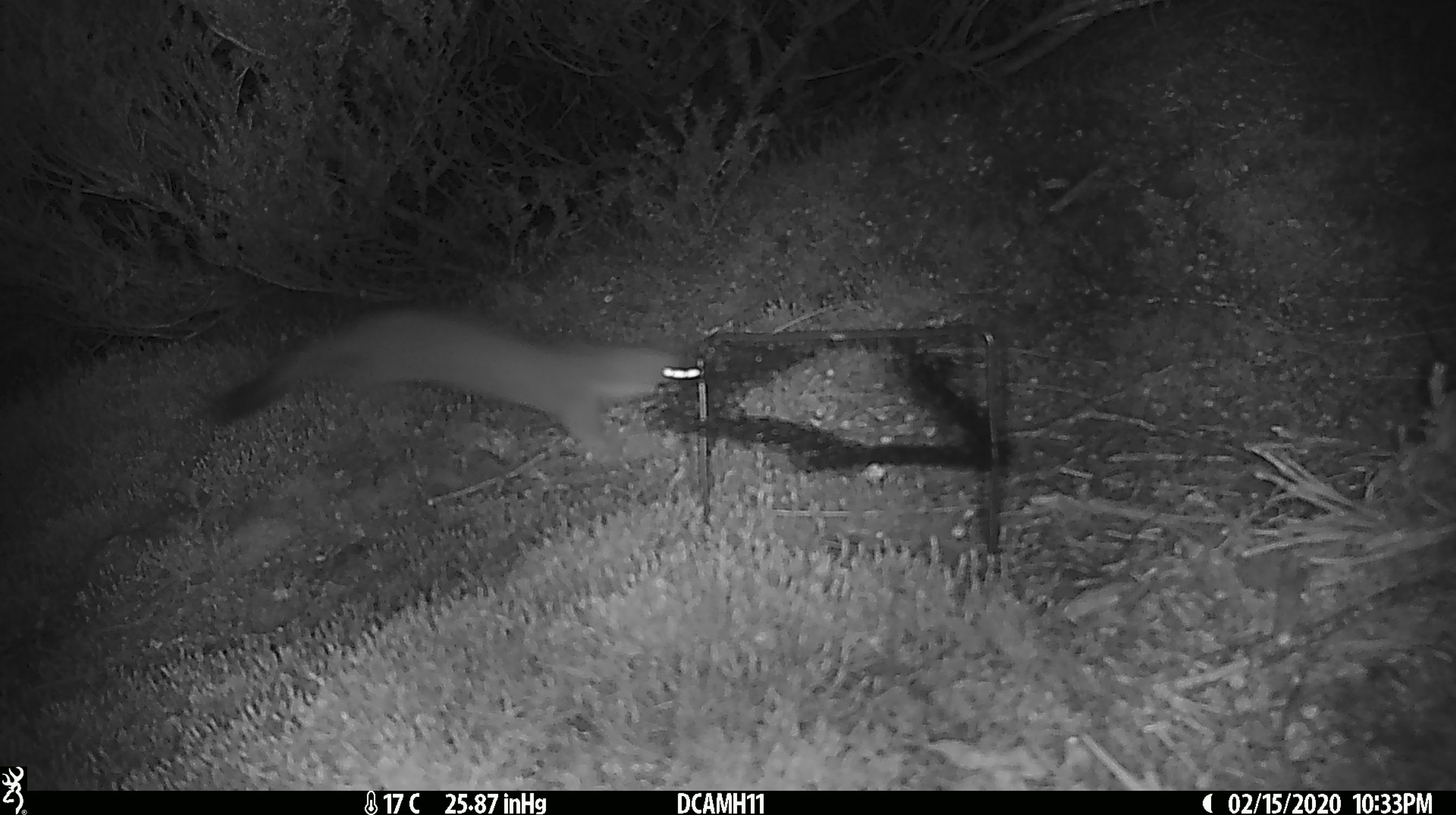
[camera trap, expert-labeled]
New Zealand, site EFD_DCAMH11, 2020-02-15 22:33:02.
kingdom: Animalia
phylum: Chordata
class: Mammalia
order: Carnivora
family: Mustelidae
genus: Mustela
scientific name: Mustela erminea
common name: stoat